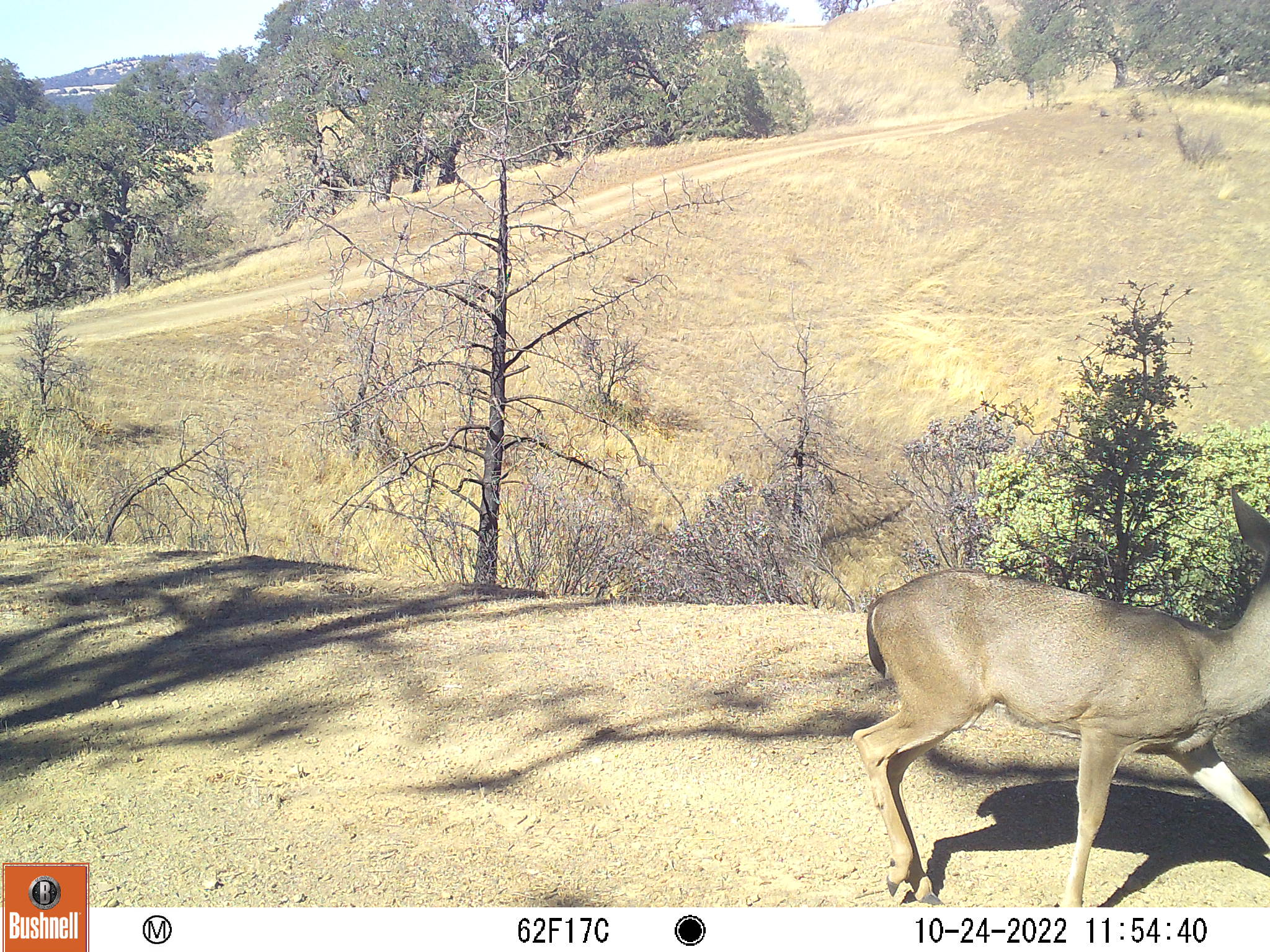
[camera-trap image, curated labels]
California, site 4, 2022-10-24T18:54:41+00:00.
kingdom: Animalia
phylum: Chordata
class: Mammalia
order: Artiodactyla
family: Cervidae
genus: Odocoileus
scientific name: Odocoileus hemionus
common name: mule deer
Mule deer (Odocoileus hemionus).